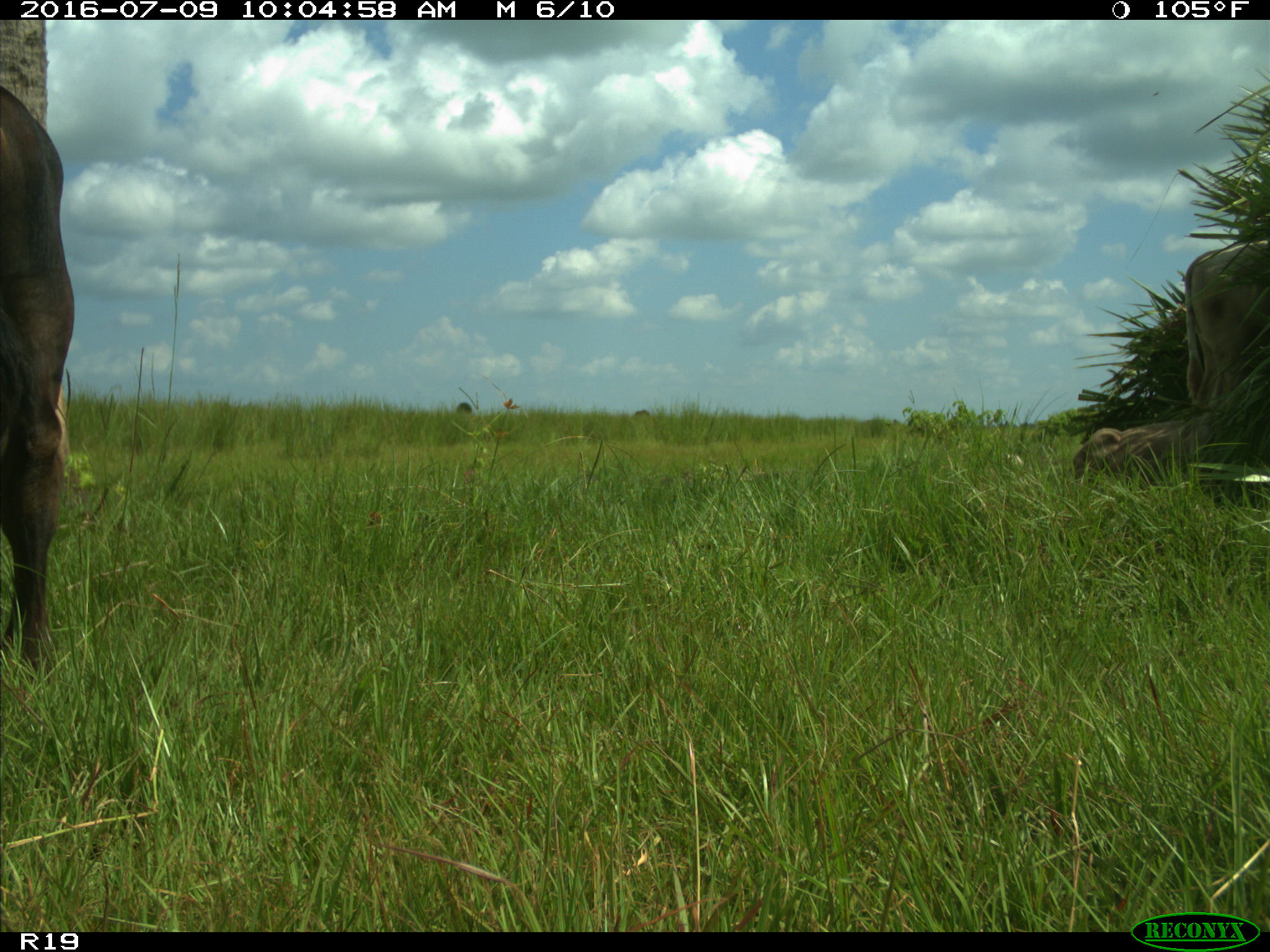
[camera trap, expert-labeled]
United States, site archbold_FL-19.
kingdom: Animalia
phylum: Chordata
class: Mammalia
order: Artiodactyla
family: Bovidae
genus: Bos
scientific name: Bos taurus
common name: domestic cow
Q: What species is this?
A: Bos taurus (domestic cow).